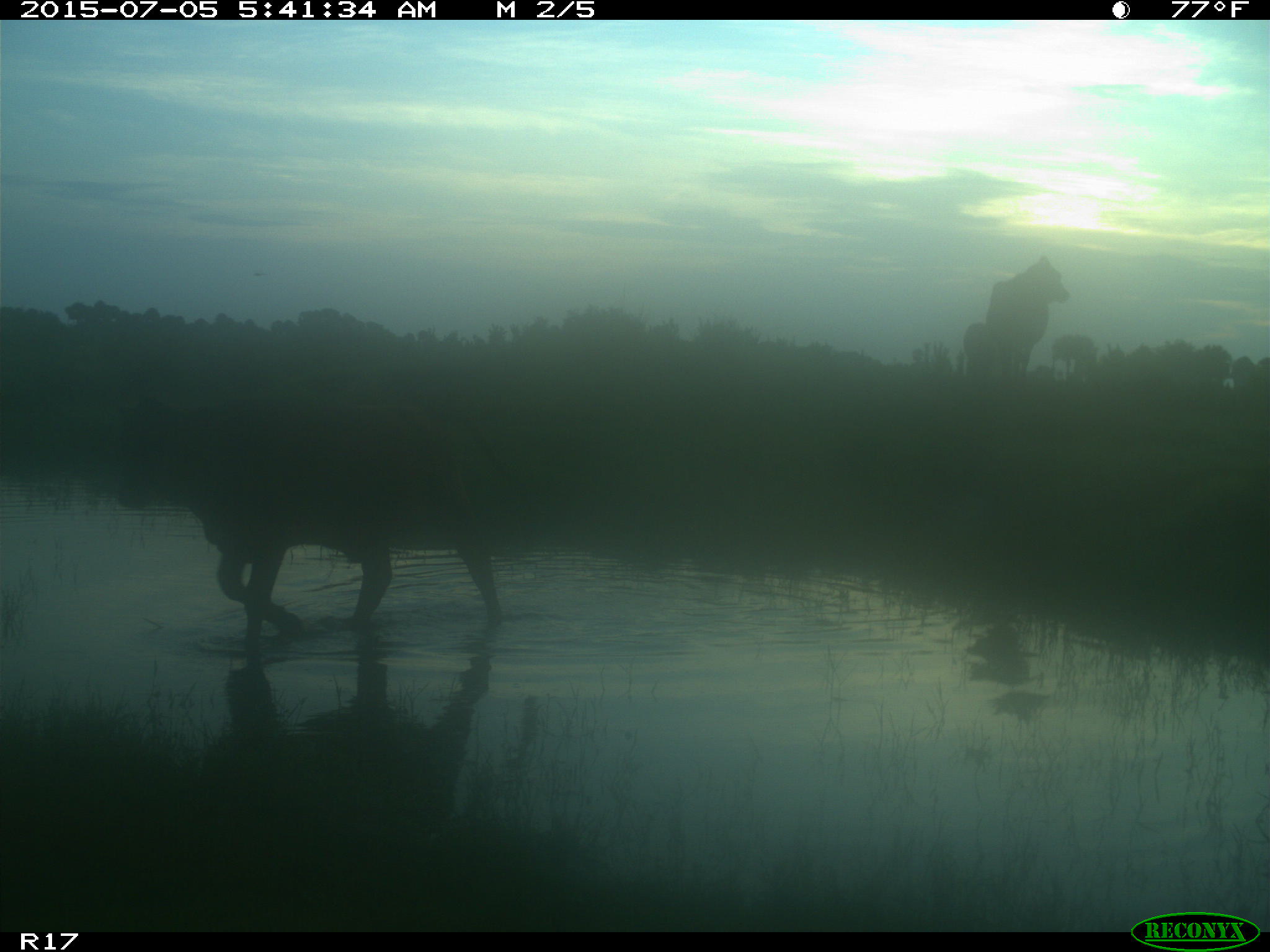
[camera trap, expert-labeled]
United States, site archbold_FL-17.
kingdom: Animalia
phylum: Chordata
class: Mammalia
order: Artiodactyla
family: Bovidae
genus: Bos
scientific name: Bos taurus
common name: domestic cow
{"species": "Bos taurus (domestic cow)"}